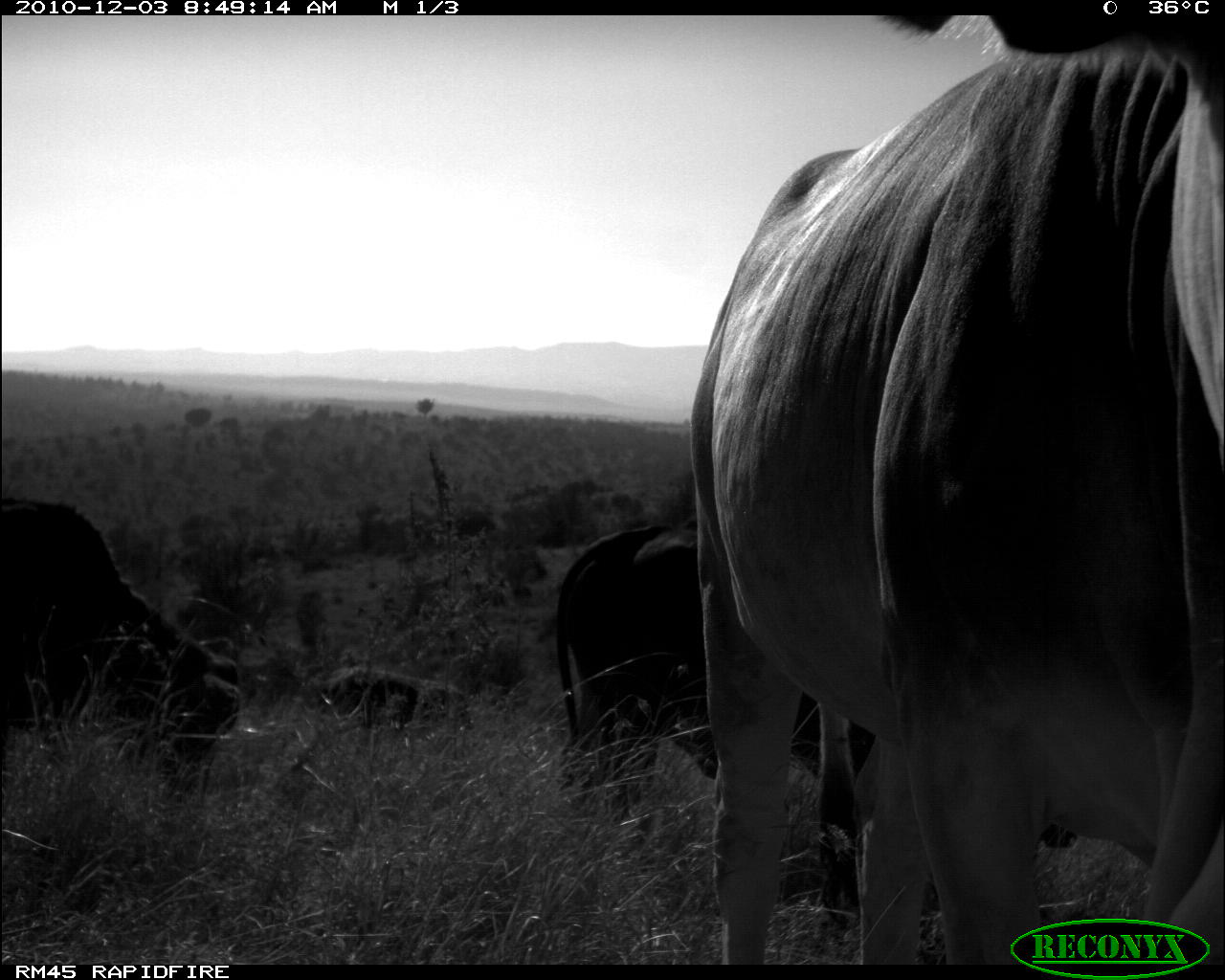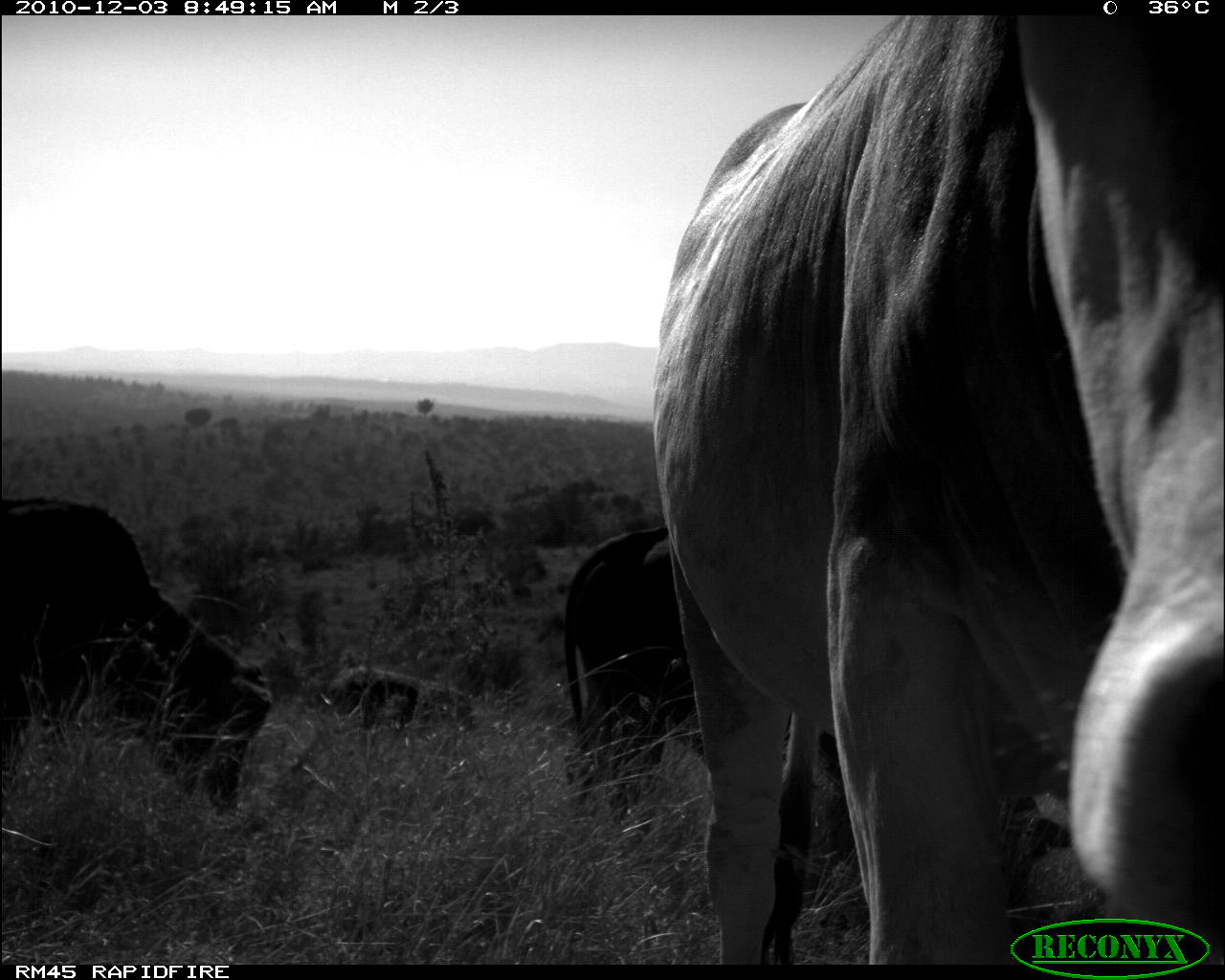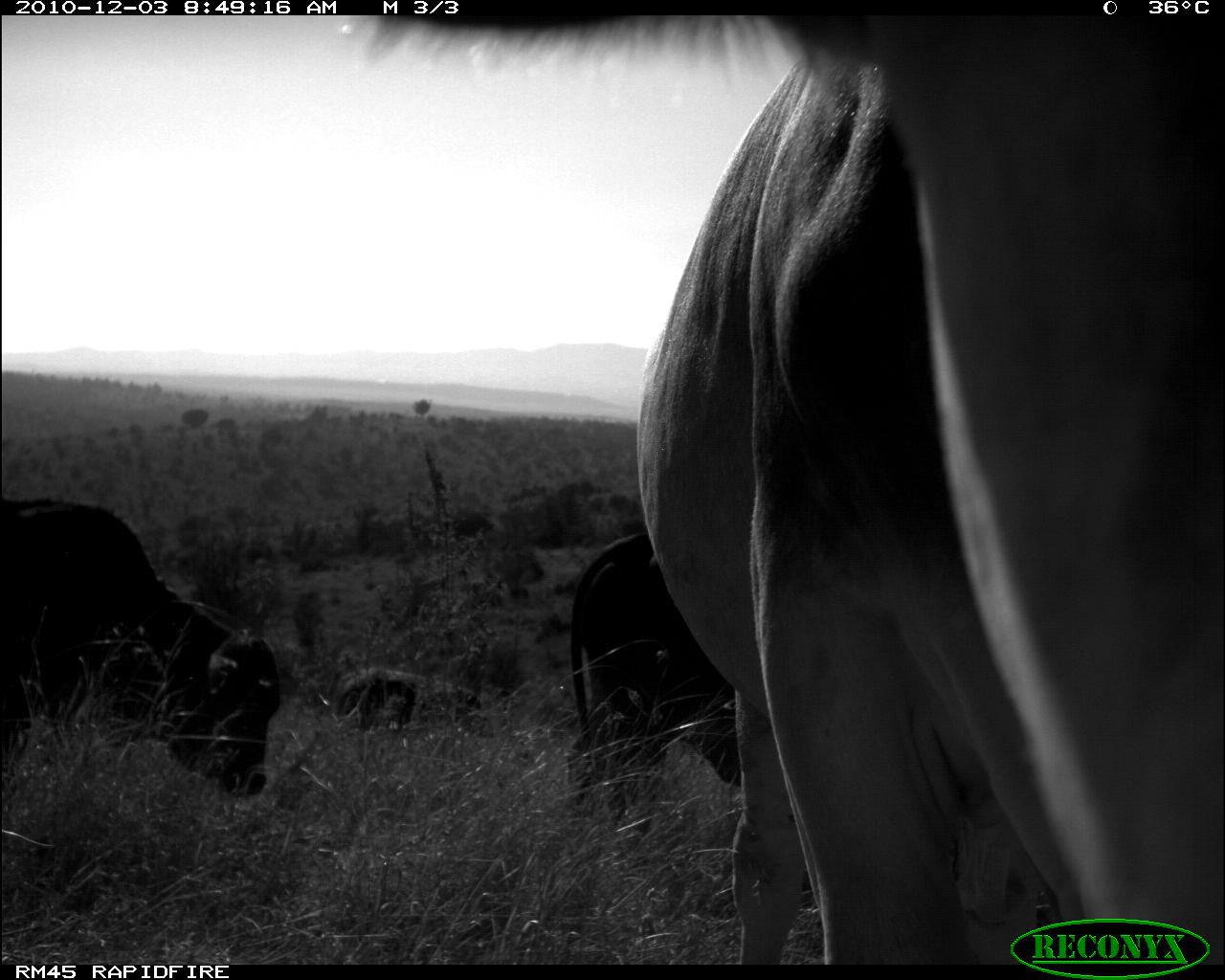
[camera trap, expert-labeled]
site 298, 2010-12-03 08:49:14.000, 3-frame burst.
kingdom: Animalia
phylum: Chordata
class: Mammalia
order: Artiodactyla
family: Bovidae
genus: Bos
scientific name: Bos taurus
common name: domestic cattle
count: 4